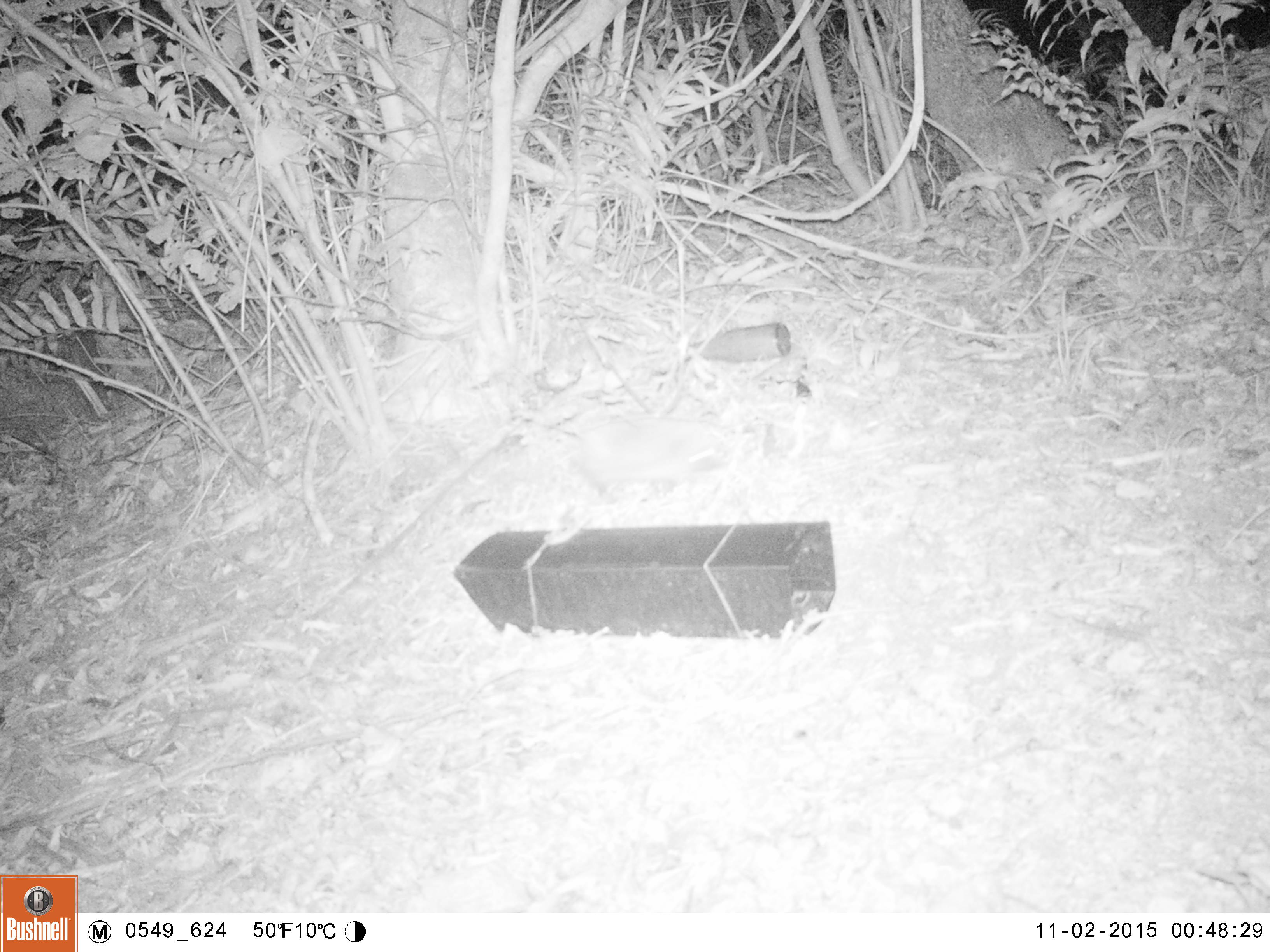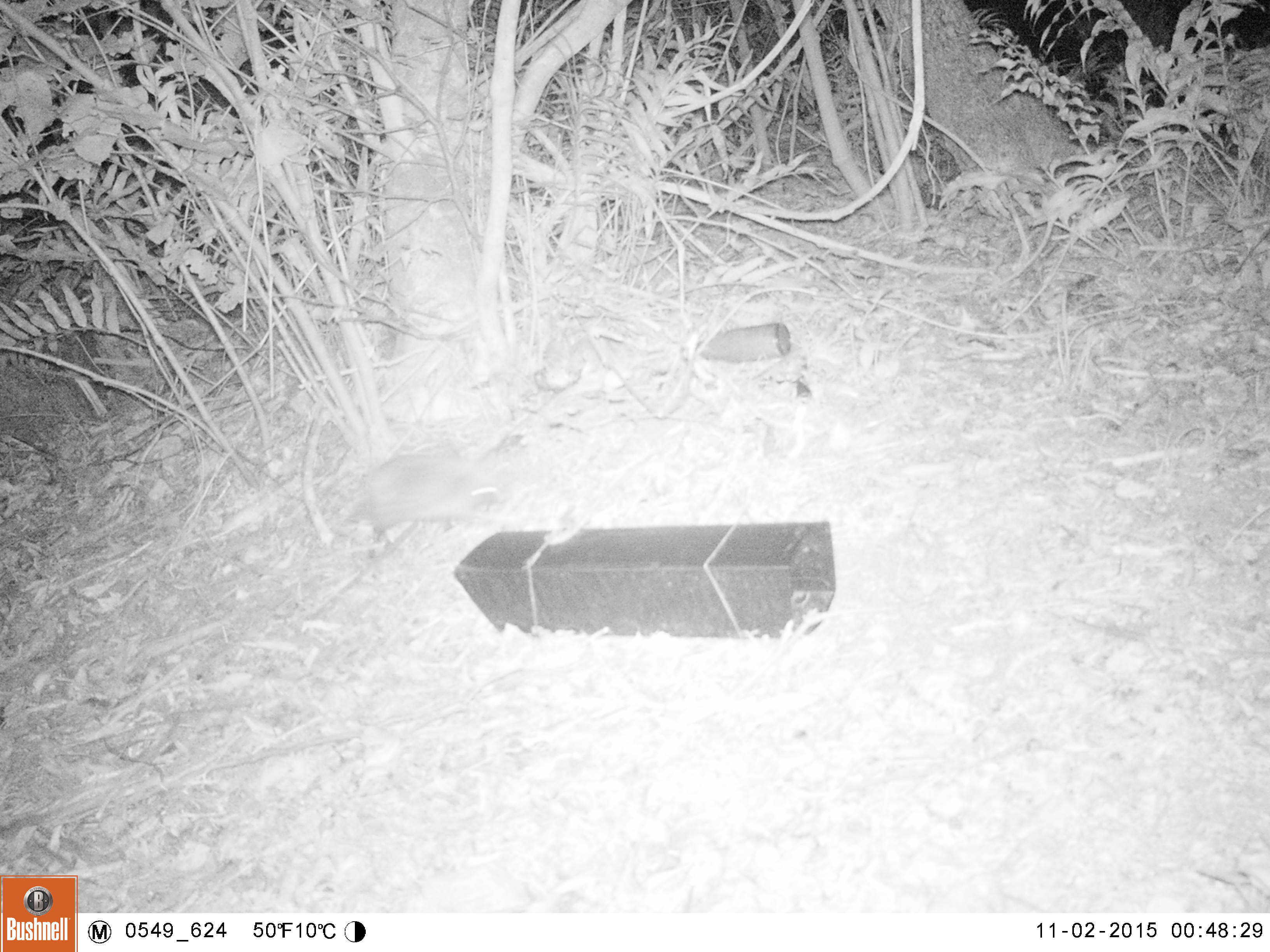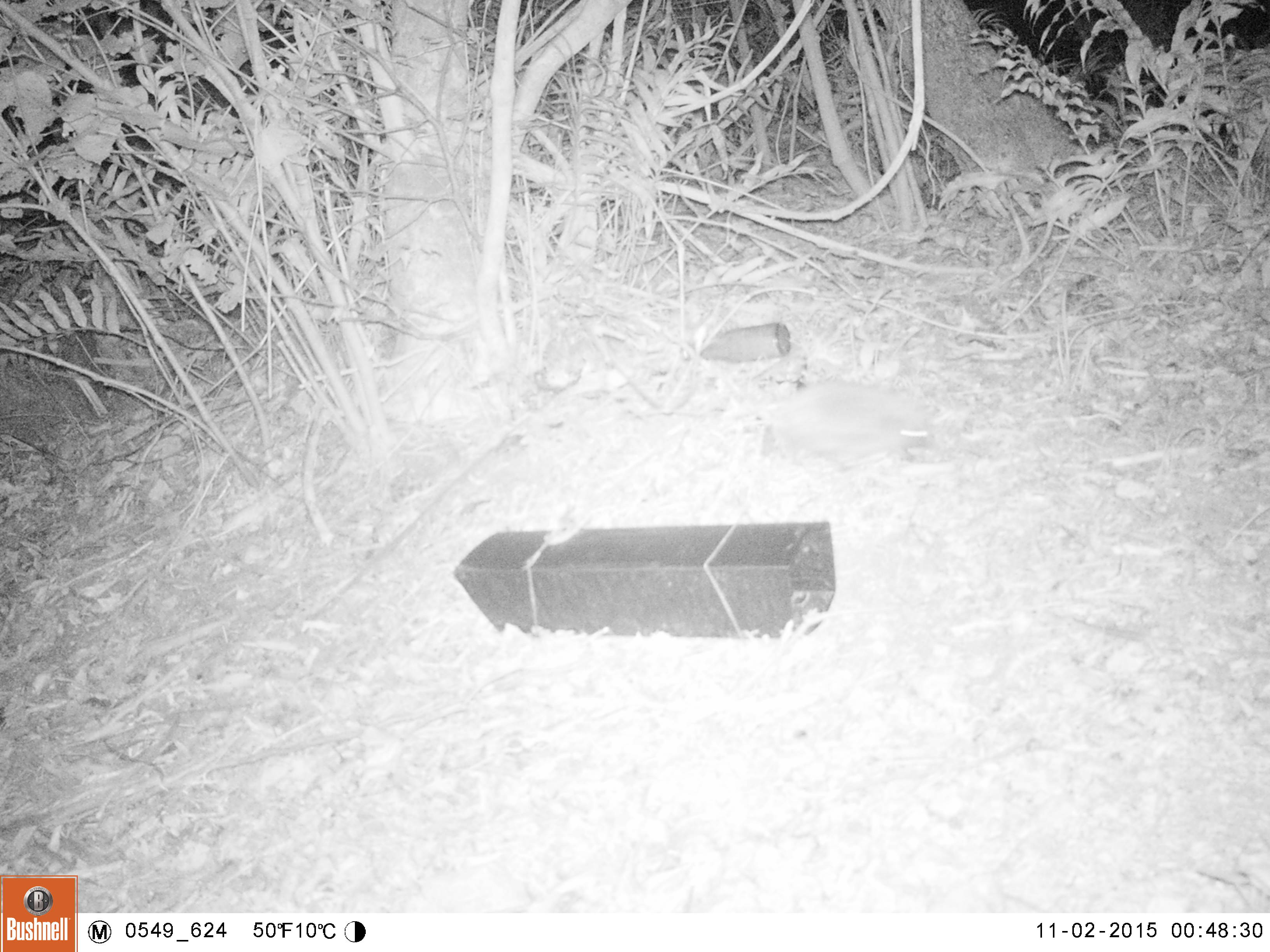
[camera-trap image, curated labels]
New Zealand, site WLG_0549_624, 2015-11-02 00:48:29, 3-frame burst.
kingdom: Animalia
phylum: Chordata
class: Mammalia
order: Eulipotyphla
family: Erinaceidae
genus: Erinaceus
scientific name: Erinaceus europaeus europaeus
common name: european hedgehog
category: hedgehog